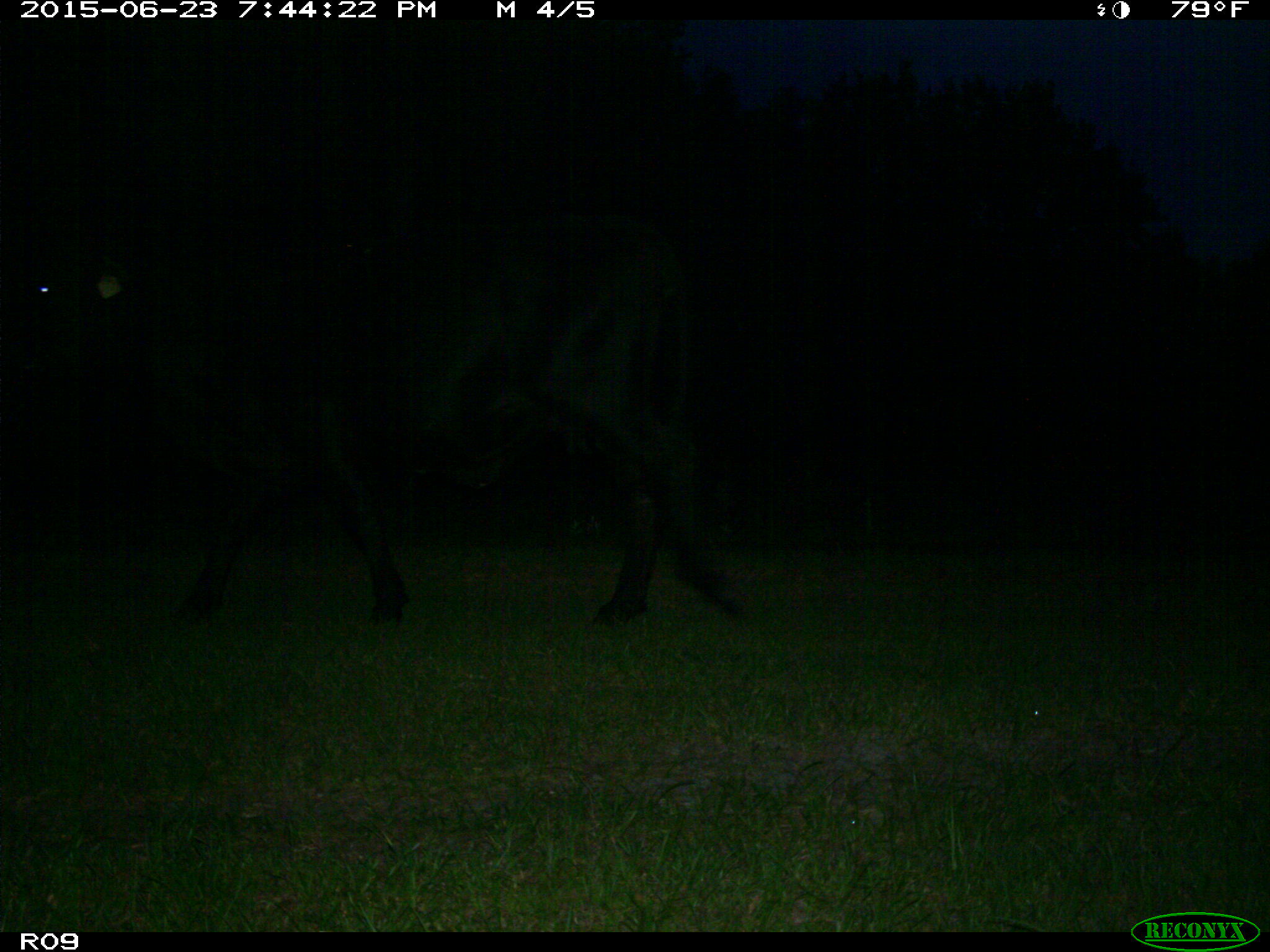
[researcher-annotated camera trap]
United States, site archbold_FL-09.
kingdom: Animalia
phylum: Chordata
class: Mammalia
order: Artiodactyla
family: Bovidae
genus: Bos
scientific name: Bos taurus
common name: domestic cow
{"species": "Bos taurus (domestic cow)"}